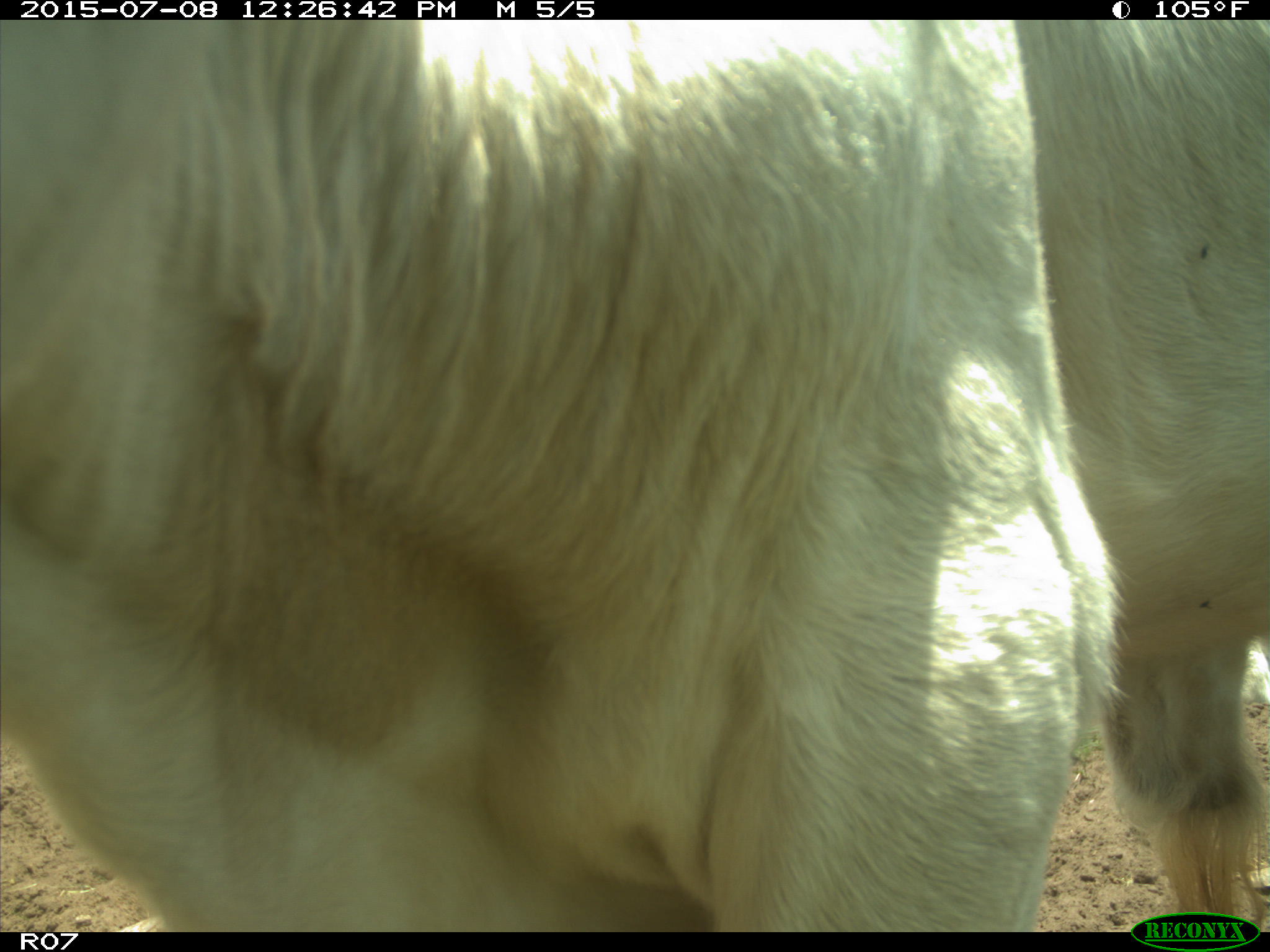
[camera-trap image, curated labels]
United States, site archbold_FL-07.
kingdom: Animalia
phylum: Chordata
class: Mammalia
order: Artiodactyla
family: Bovidae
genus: Bos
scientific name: Bos taurus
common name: domestic cow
Bos taurus (domestic cow).